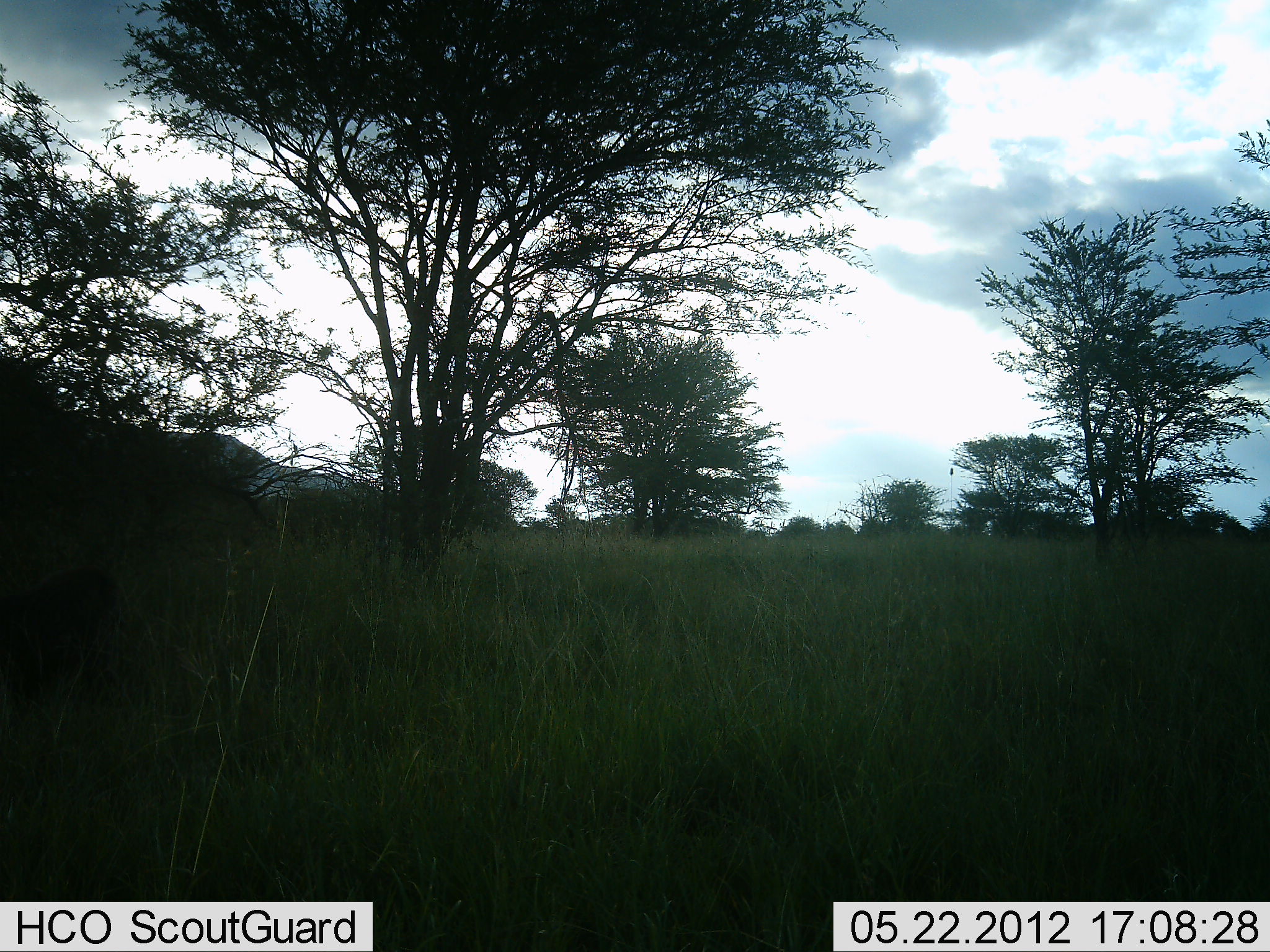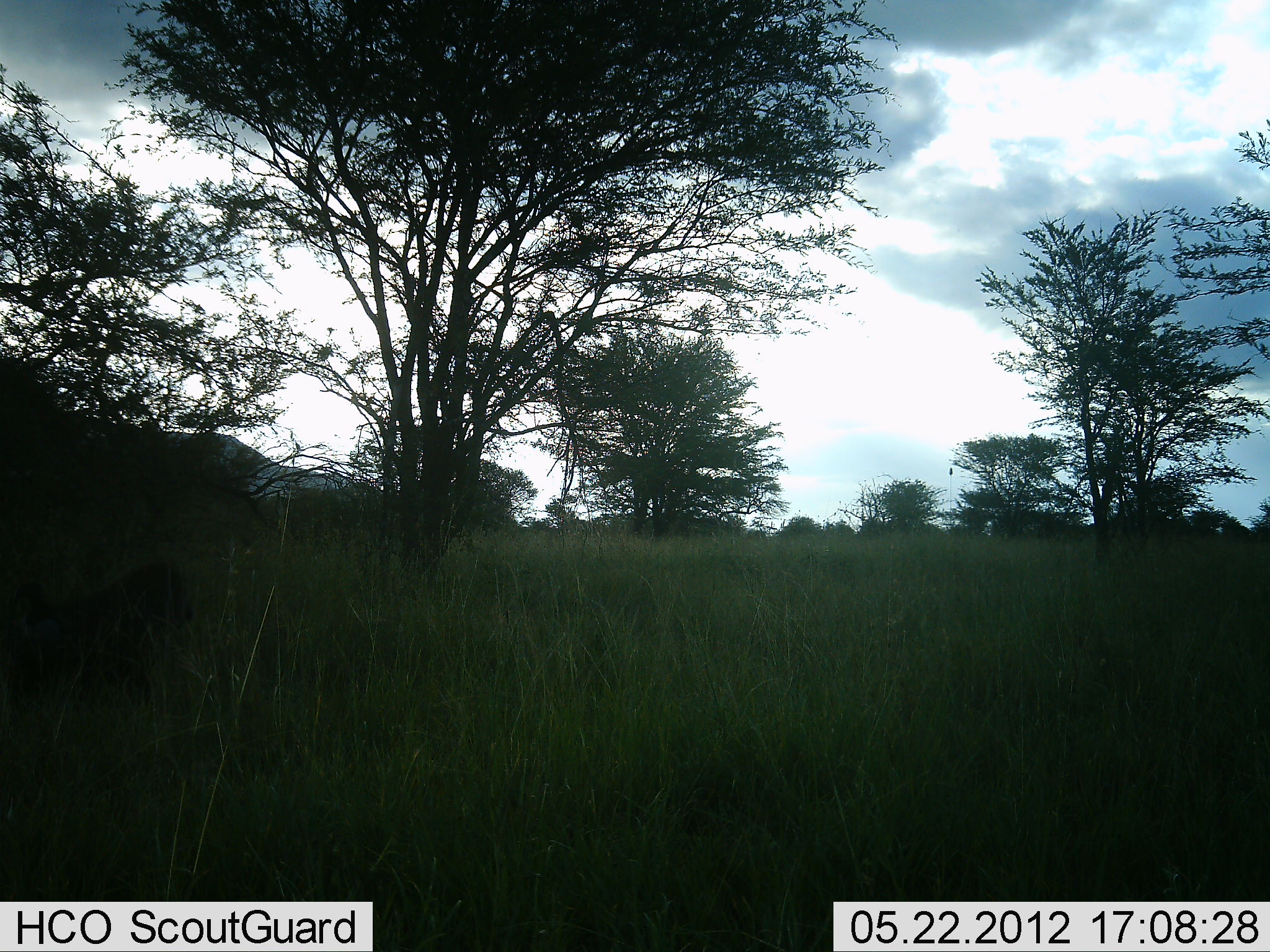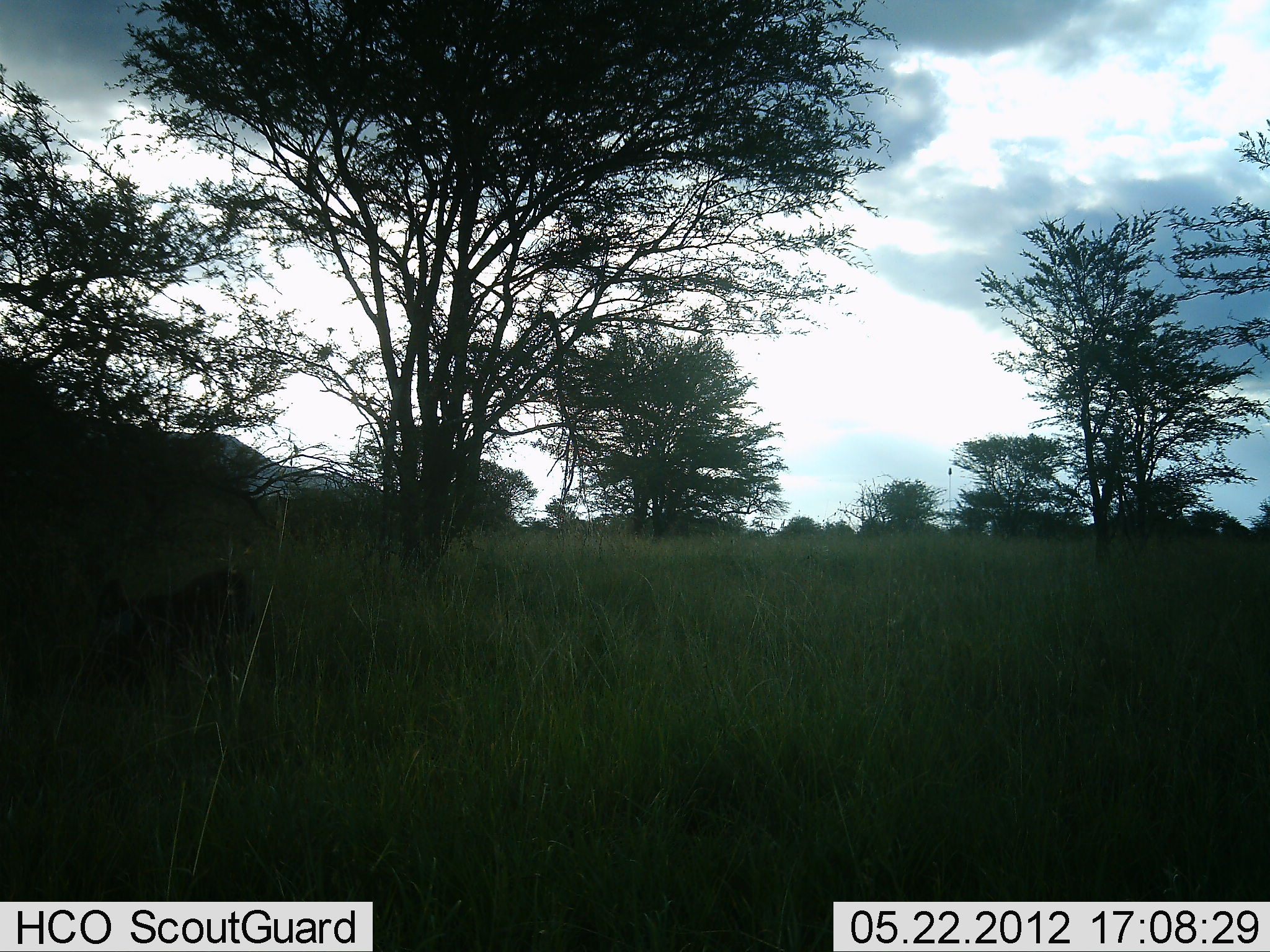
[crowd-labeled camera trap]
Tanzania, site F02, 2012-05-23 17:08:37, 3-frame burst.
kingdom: Animalia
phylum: Chordata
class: Mammalia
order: Primates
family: Cercopithecidae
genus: Papio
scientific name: Papio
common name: baboon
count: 1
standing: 0%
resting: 0%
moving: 100%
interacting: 0%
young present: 0%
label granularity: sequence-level